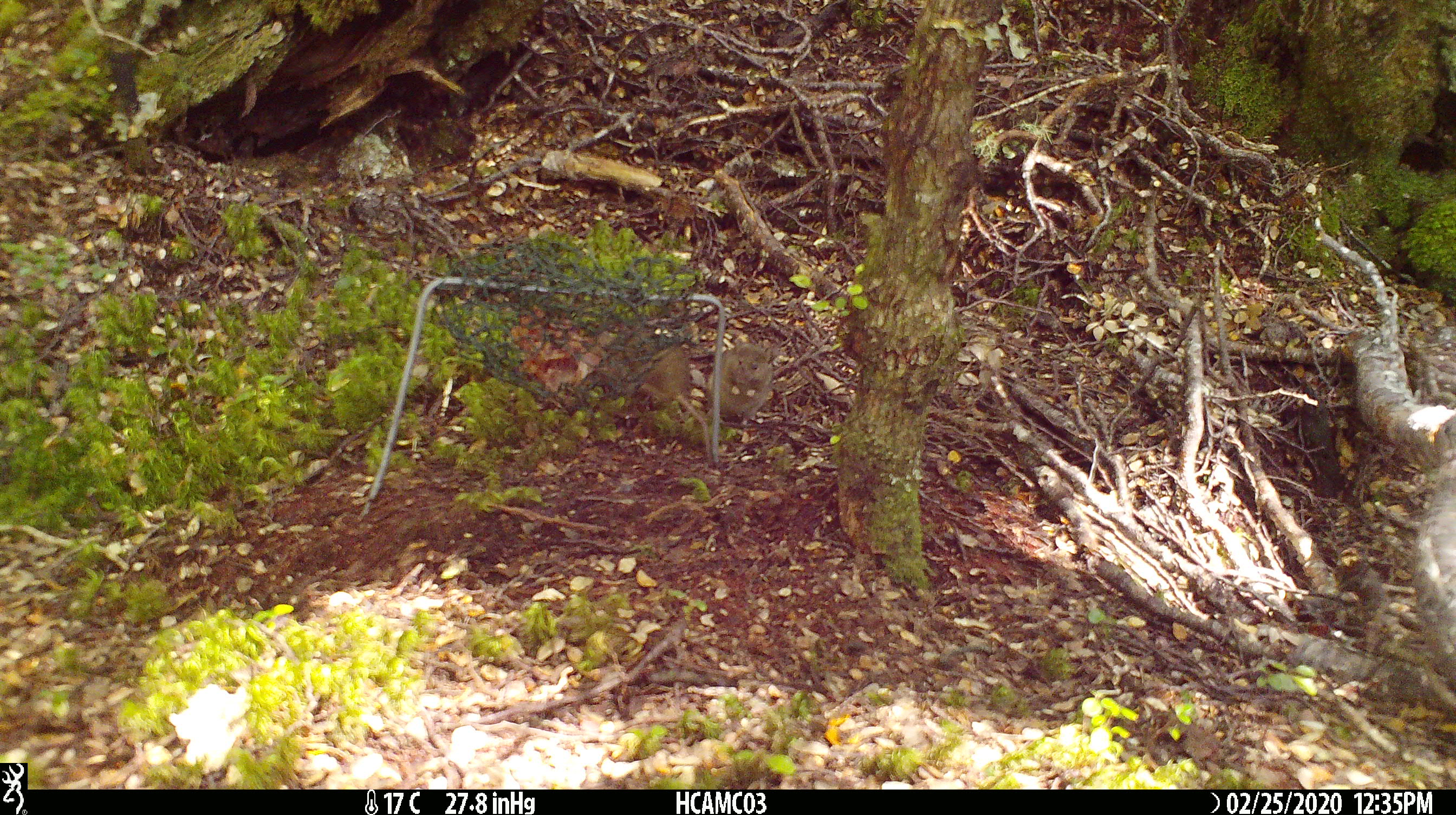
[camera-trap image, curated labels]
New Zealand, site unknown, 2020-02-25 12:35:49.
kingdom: Animalia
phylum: Chordata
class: Mammalia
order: Rodentia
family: Muridae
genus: Mus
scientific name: Mus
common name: mouse